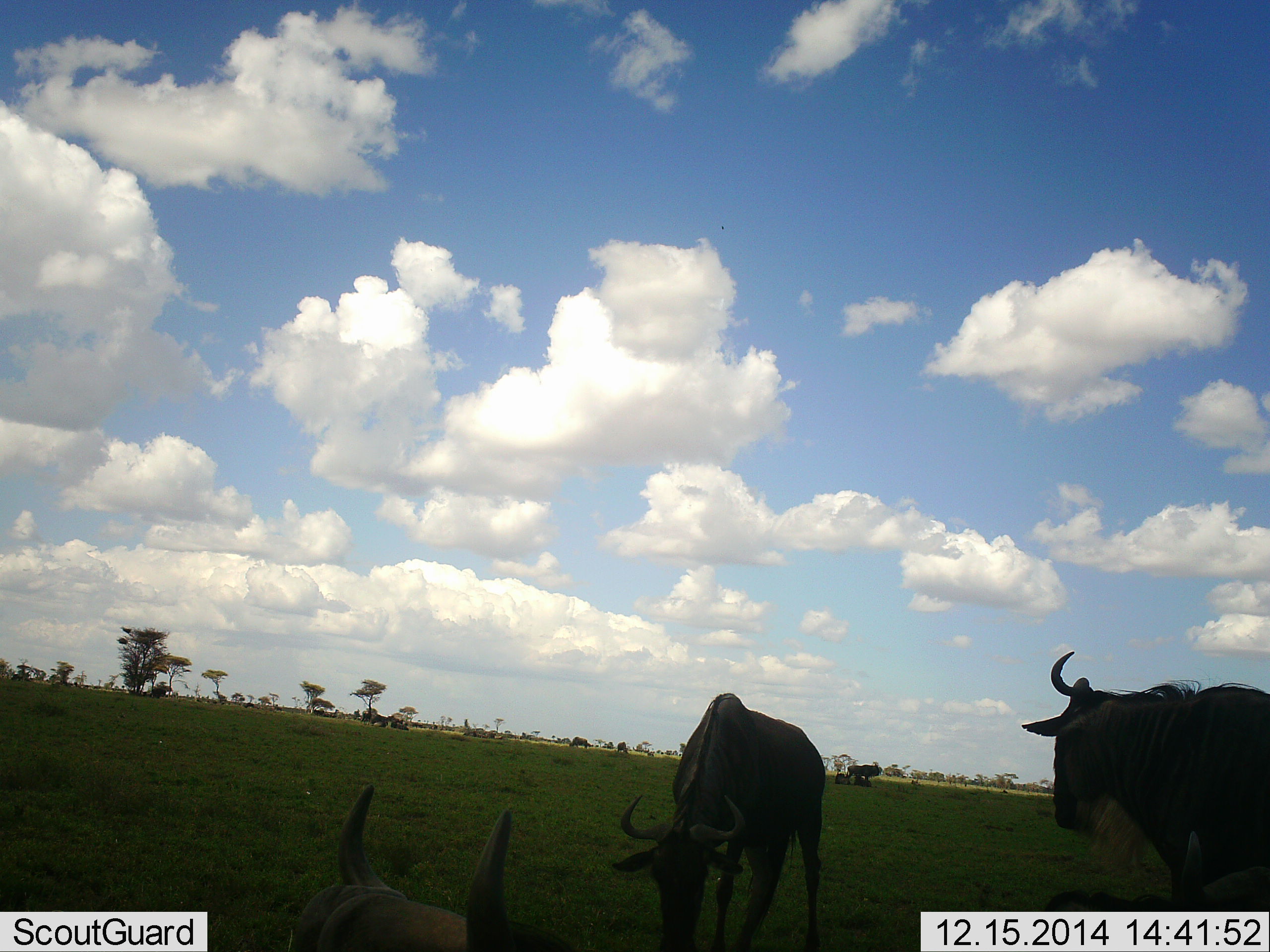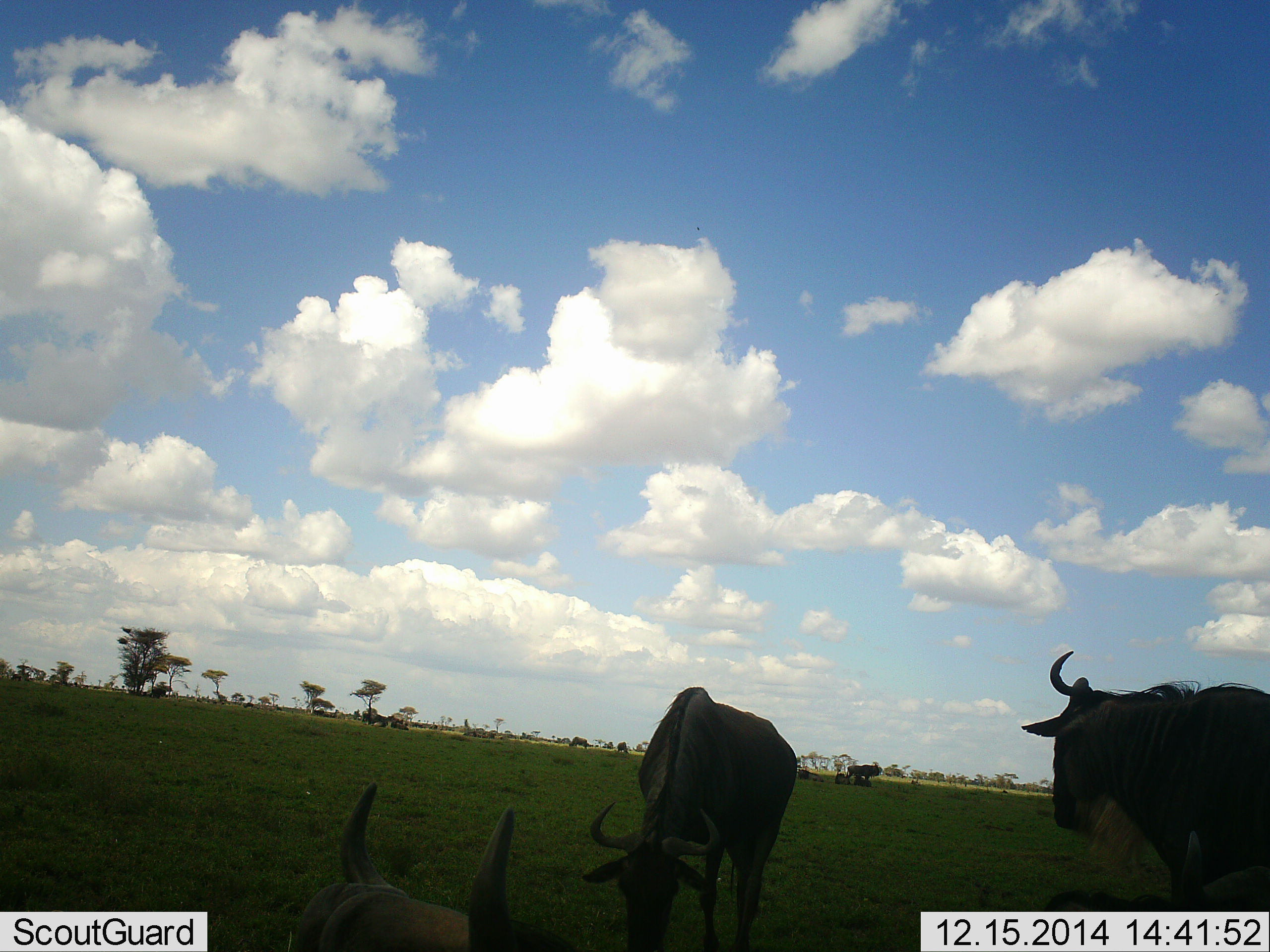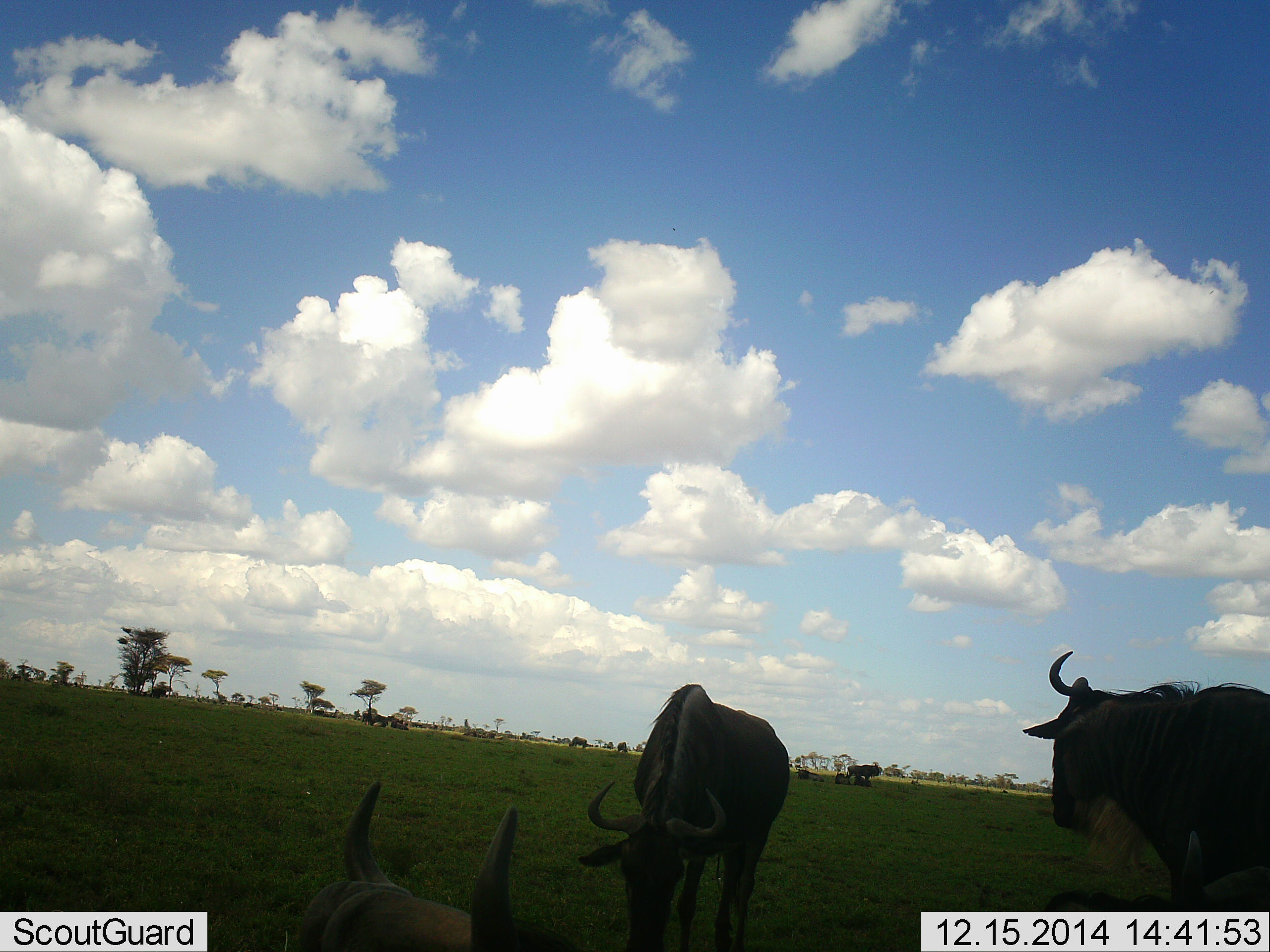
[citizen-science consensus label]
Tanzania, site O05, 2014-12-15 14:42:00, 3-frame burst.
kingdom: Animalia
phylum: Chordata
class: Mammalia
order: Artiodactyla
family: Bovidae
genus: Connochaetes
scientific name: Connochaetes taurinus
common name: blue wildebeest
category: wildebeest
Wildebeest (blue wildebeest) (Connochaetes taurinus), count 4. Behavior (volunteer vote fractions): standing 70%, resting 60%, moving 0%, interacting 0%. Young present (vote fraction): 0%. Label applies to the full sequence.